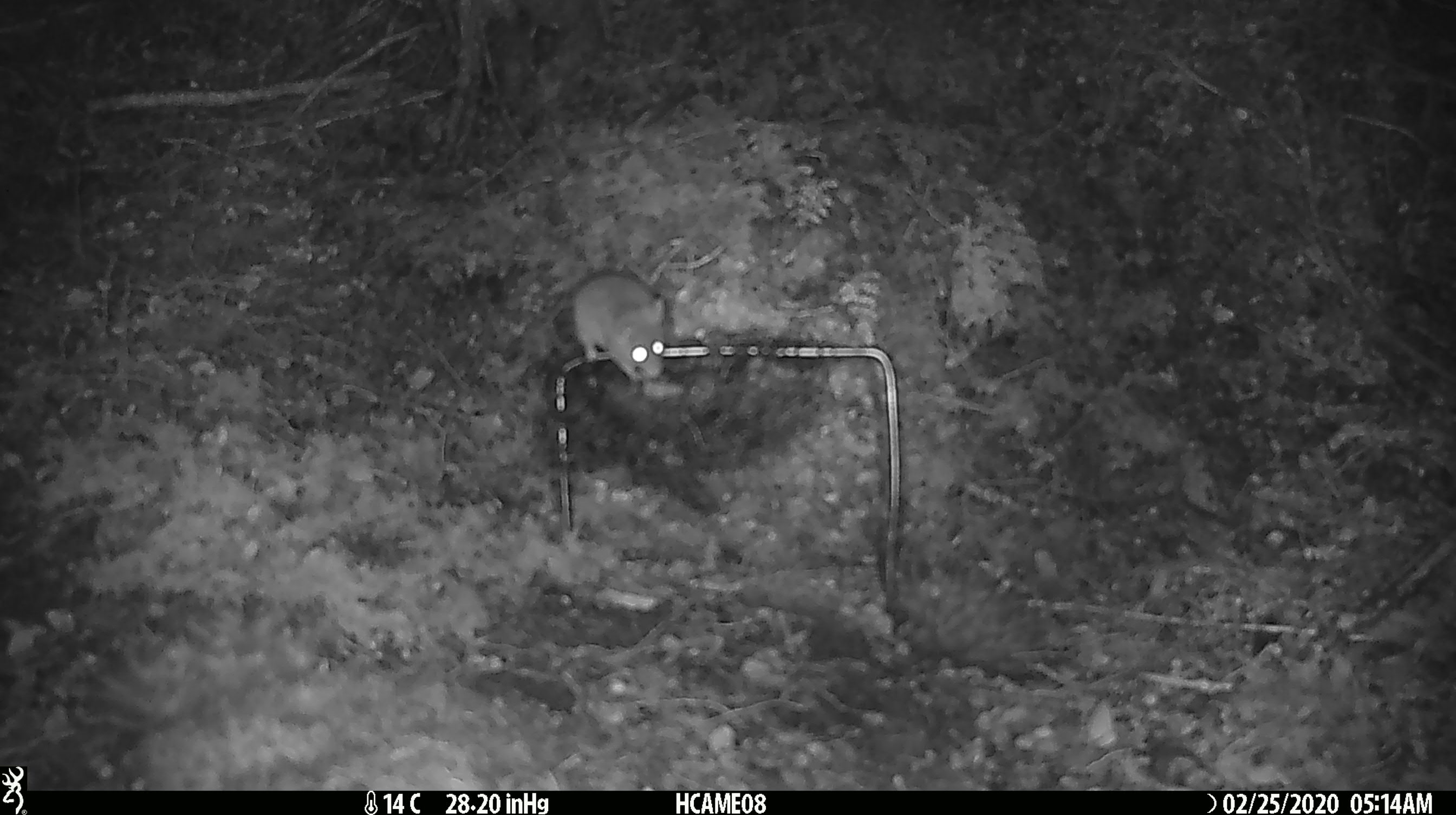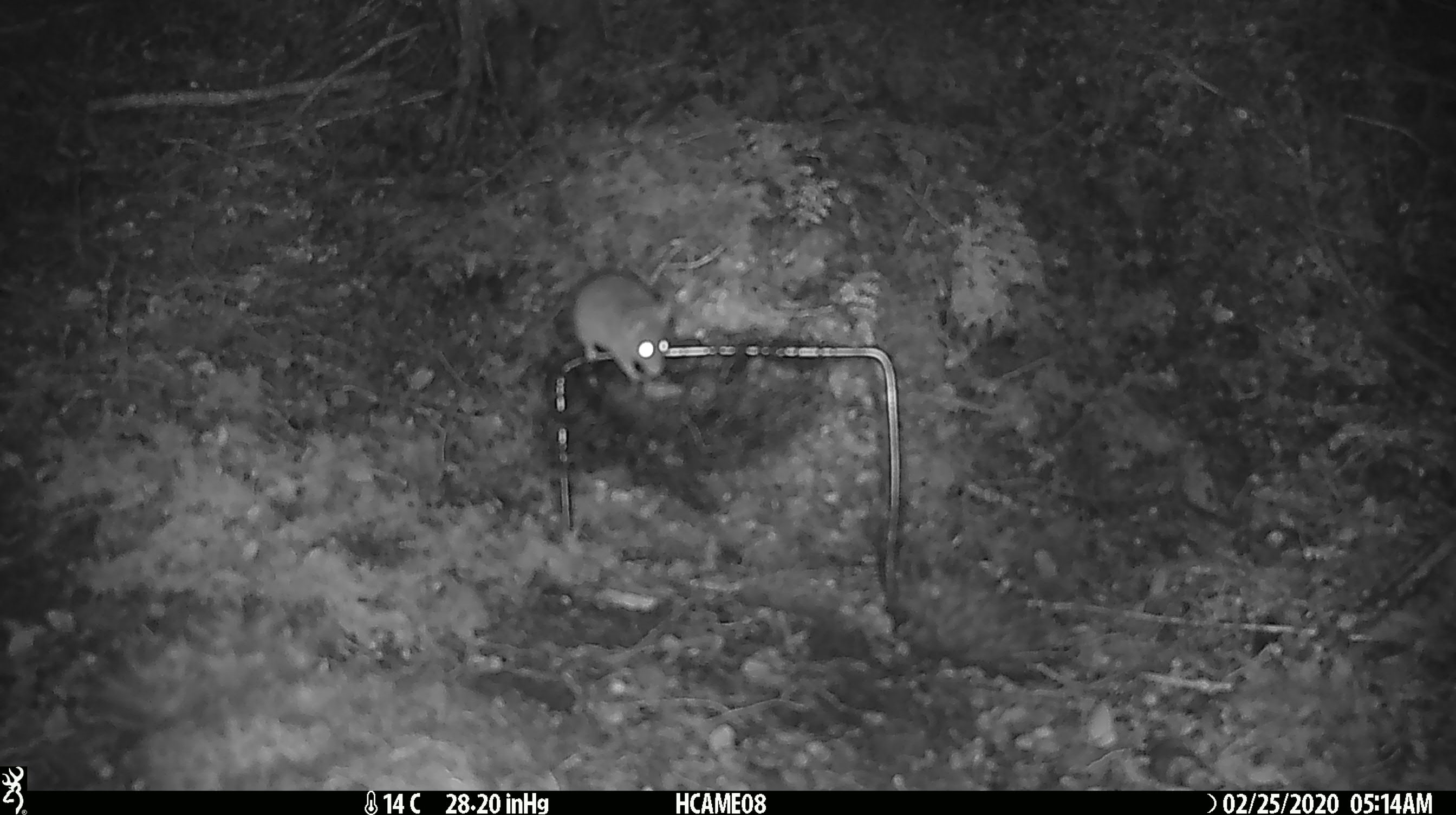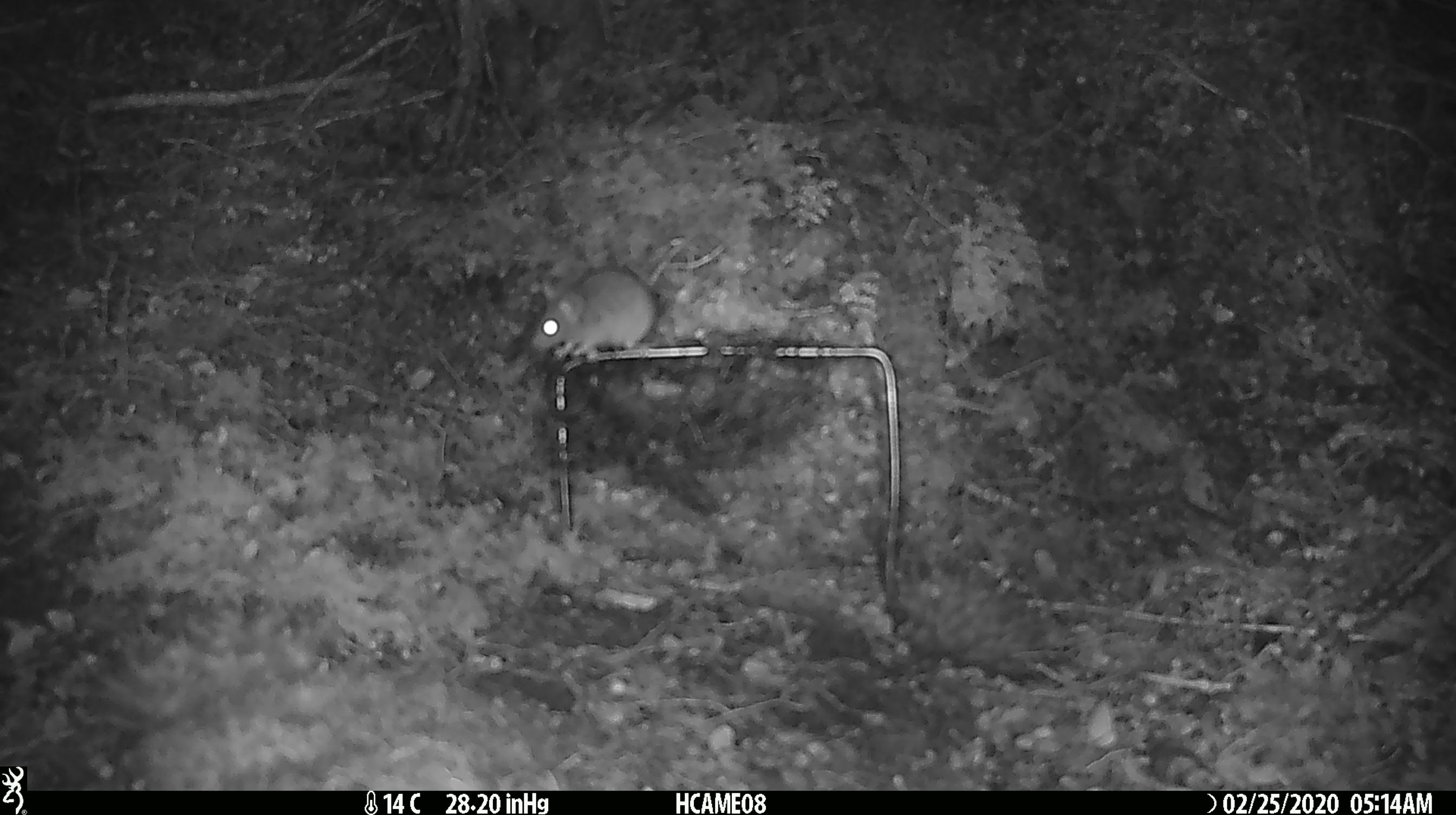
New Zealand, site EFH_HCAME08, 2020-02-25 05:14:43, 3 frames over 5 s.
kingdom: Animalia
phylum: Chordata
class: Mammalia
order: Rodentia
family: Muridae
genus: Mus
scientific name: Mus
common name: mouse